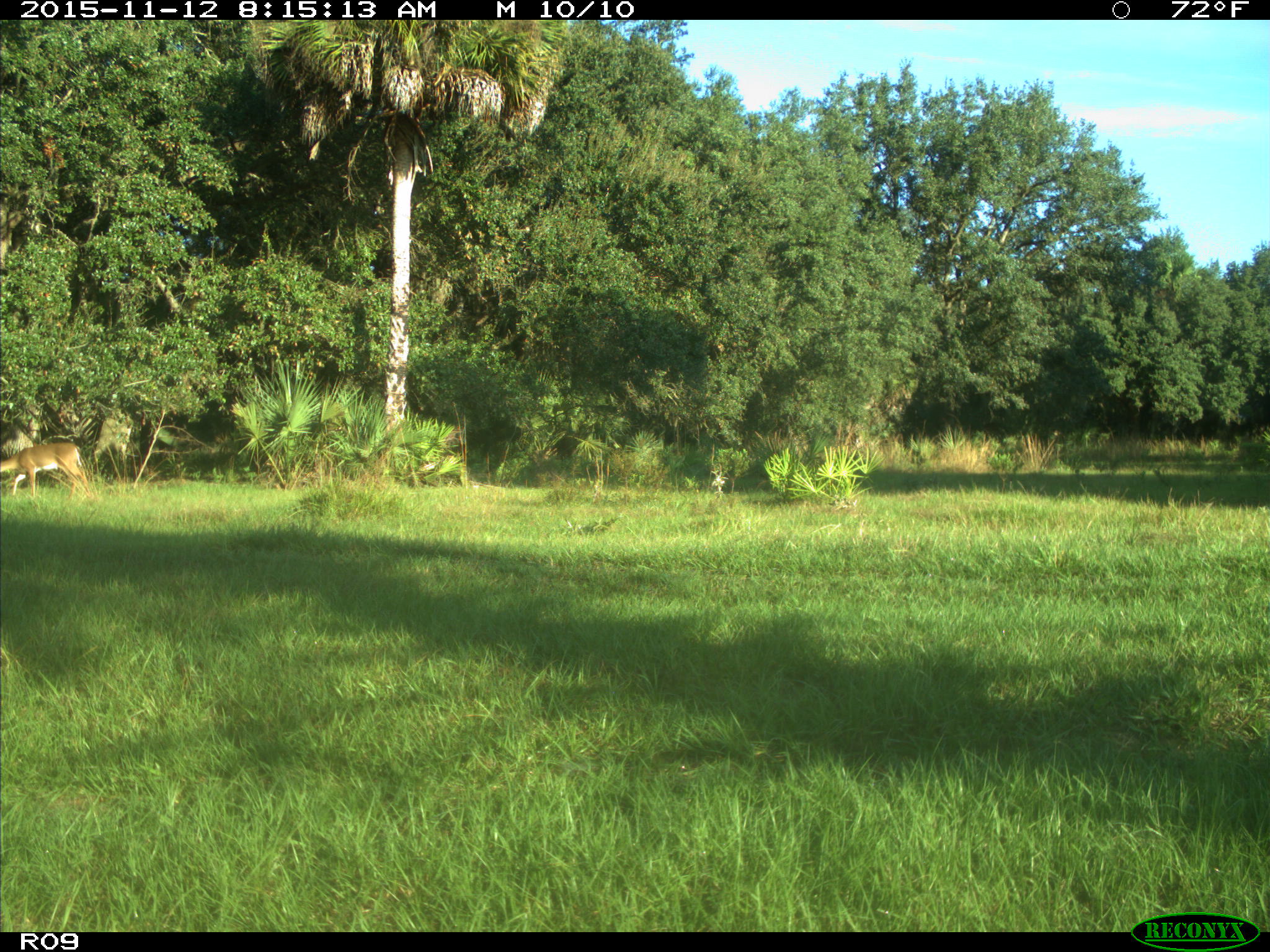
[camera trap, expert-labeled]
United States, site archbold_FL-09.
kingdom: Animalia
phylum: Chordata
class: Mammalia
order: Artiodactyla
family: Cervidae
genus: Odocoileus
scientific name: Odocoileus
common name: deer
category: unidentified deer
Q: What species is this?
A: Unidentified deer (deer) (Odocoileus).